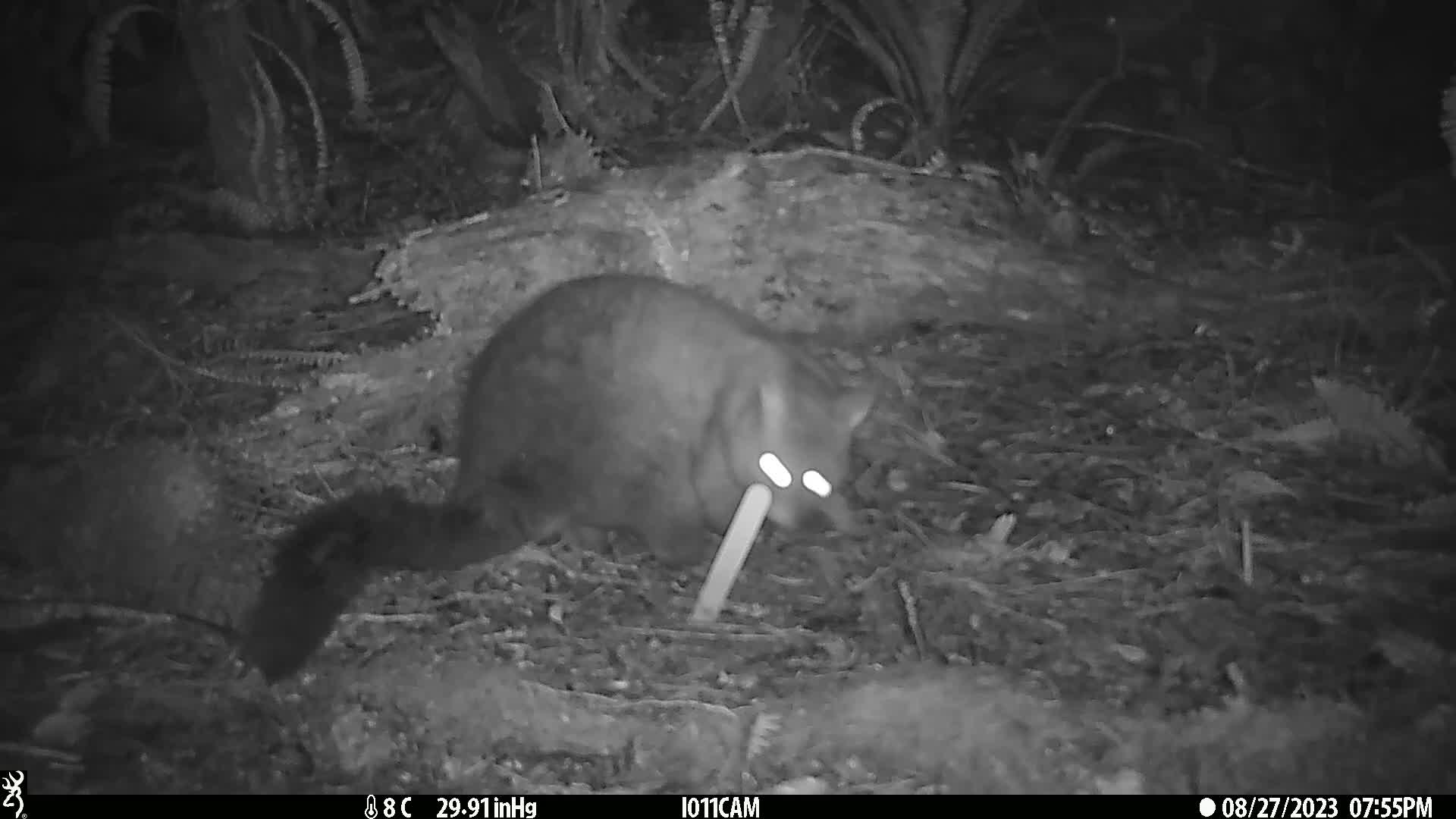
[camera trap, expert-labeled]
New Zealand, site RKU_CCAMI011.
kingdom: Animalia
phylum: Chordata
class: Mammalia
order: Diprotodontia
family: Phalangeridae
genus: Trichosurus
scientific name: Trichosurus vulpecula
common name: common brushtail possum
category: possum